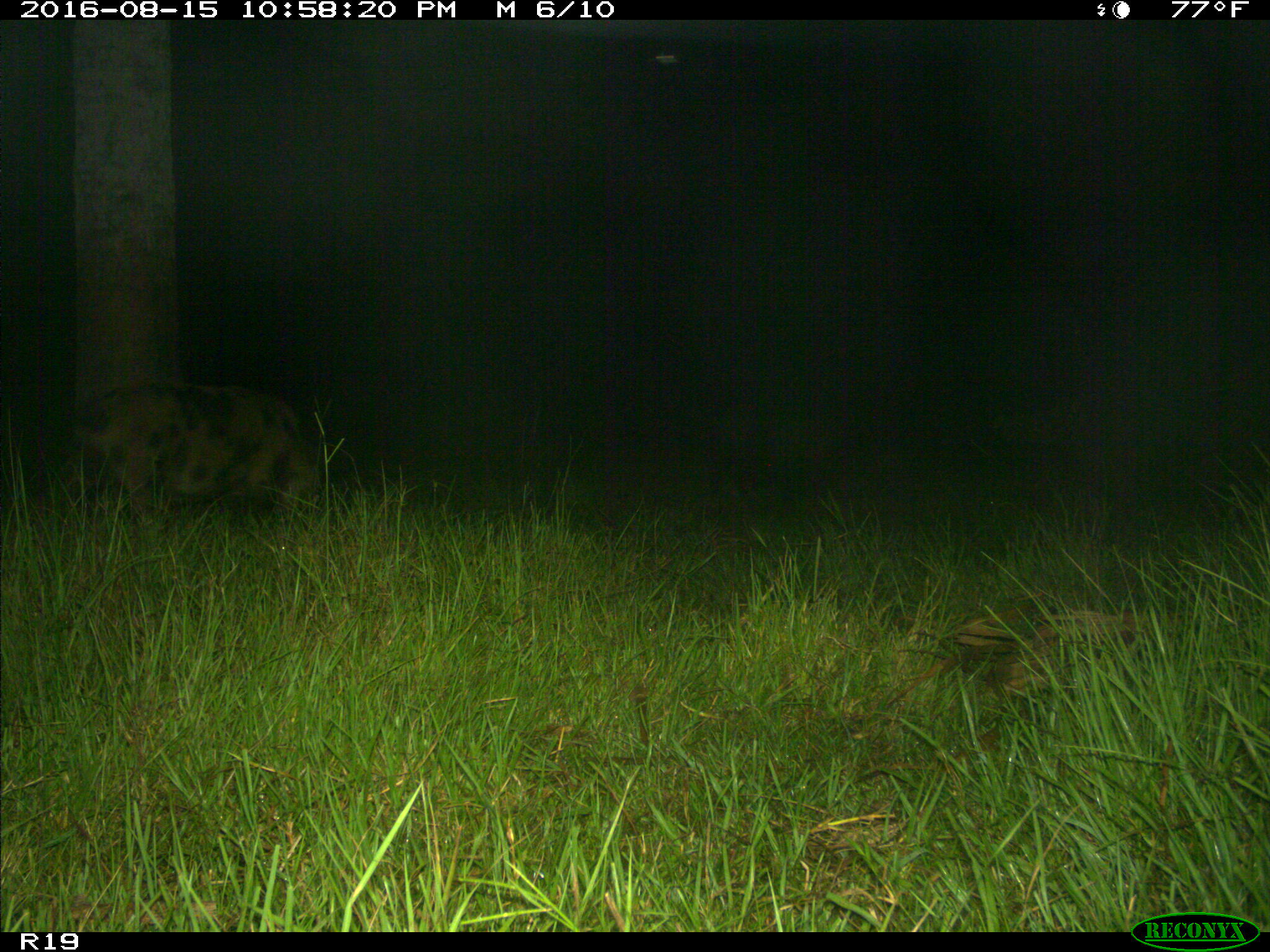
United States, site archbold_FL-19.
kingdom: Animalia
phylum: Chordata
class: Mammalia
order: Artiodactyla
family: Suidae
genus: Sus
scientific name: Sus scrofa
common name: wild boar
Sus scrofa (wild boar).